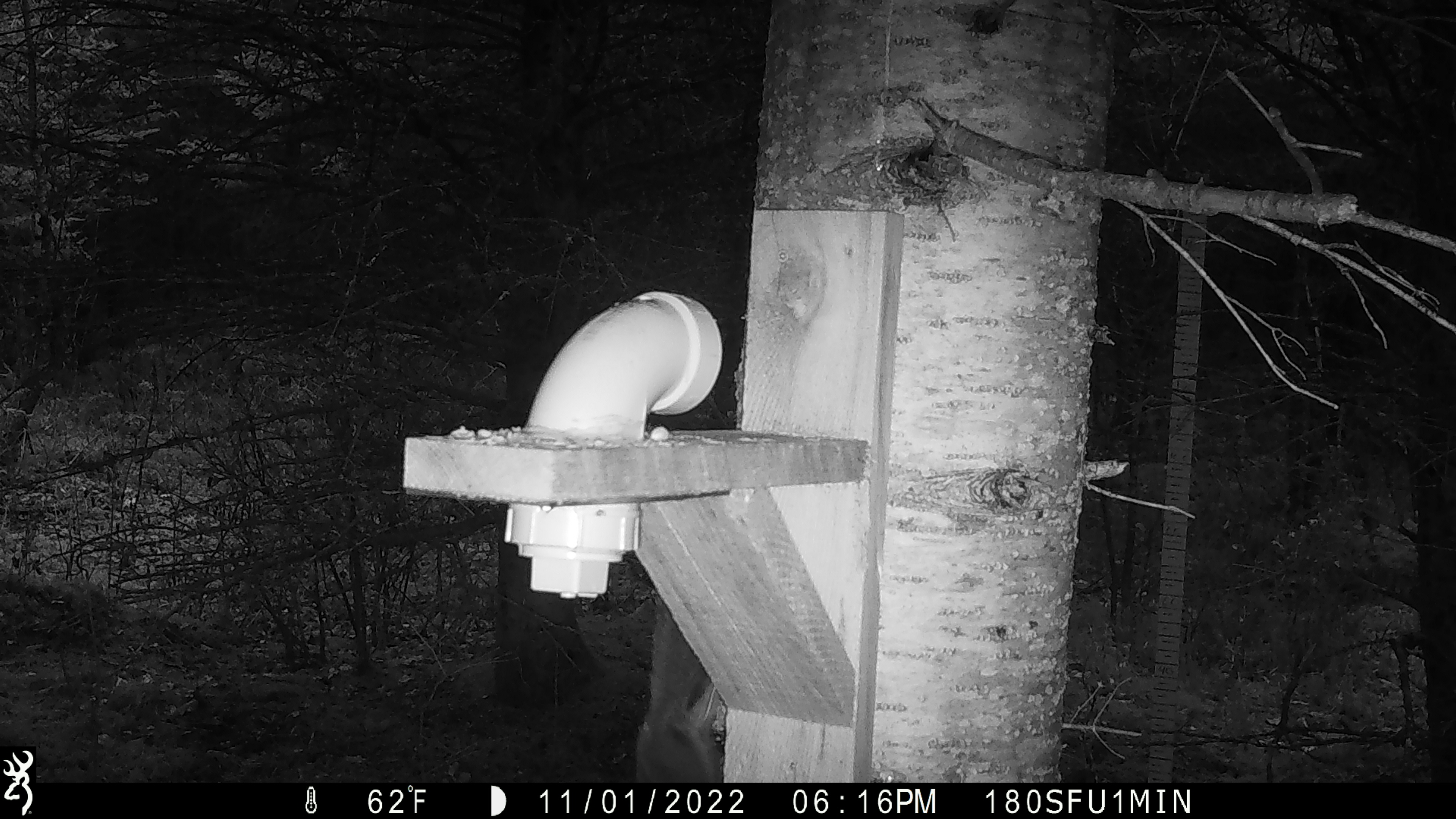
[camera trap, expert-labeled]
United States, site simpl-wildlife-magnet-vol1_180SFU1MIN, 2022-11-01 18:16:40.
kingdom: Animalia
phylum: Chordata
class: Mammalia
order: Rodentia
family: Sciuridae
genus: Tamiasciurus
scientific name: Tamiasciurus hudsonicus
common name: red squirrel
Red squirrel (Tamiasciurus hudsonicus).